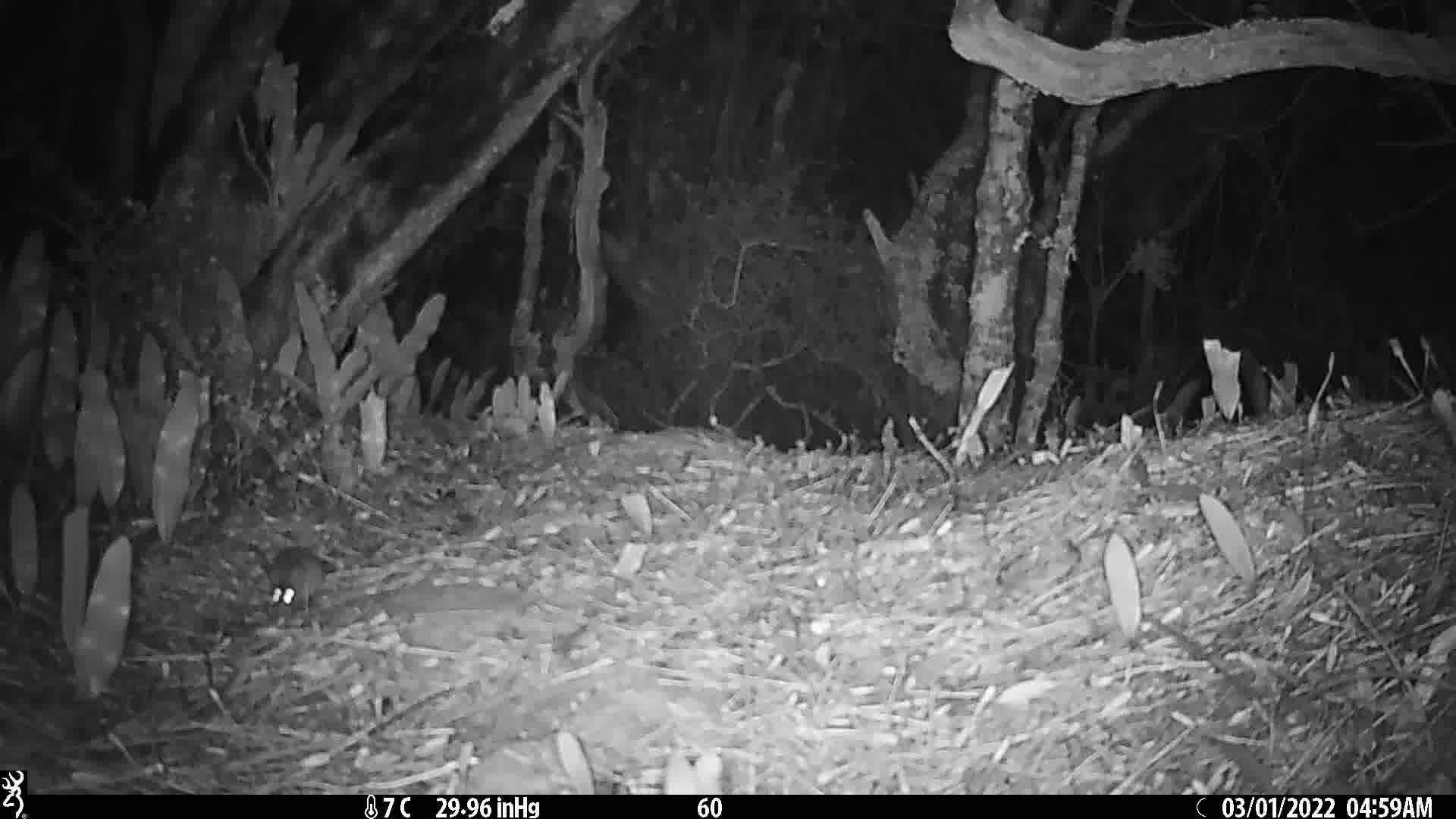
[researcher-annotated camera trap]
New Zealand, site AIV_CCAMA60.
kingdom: Animalia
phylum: Chordata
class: Mammalia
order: Rodentia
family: Muridae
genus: Mus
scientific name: Mus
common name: mouse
Mouse (Mus).